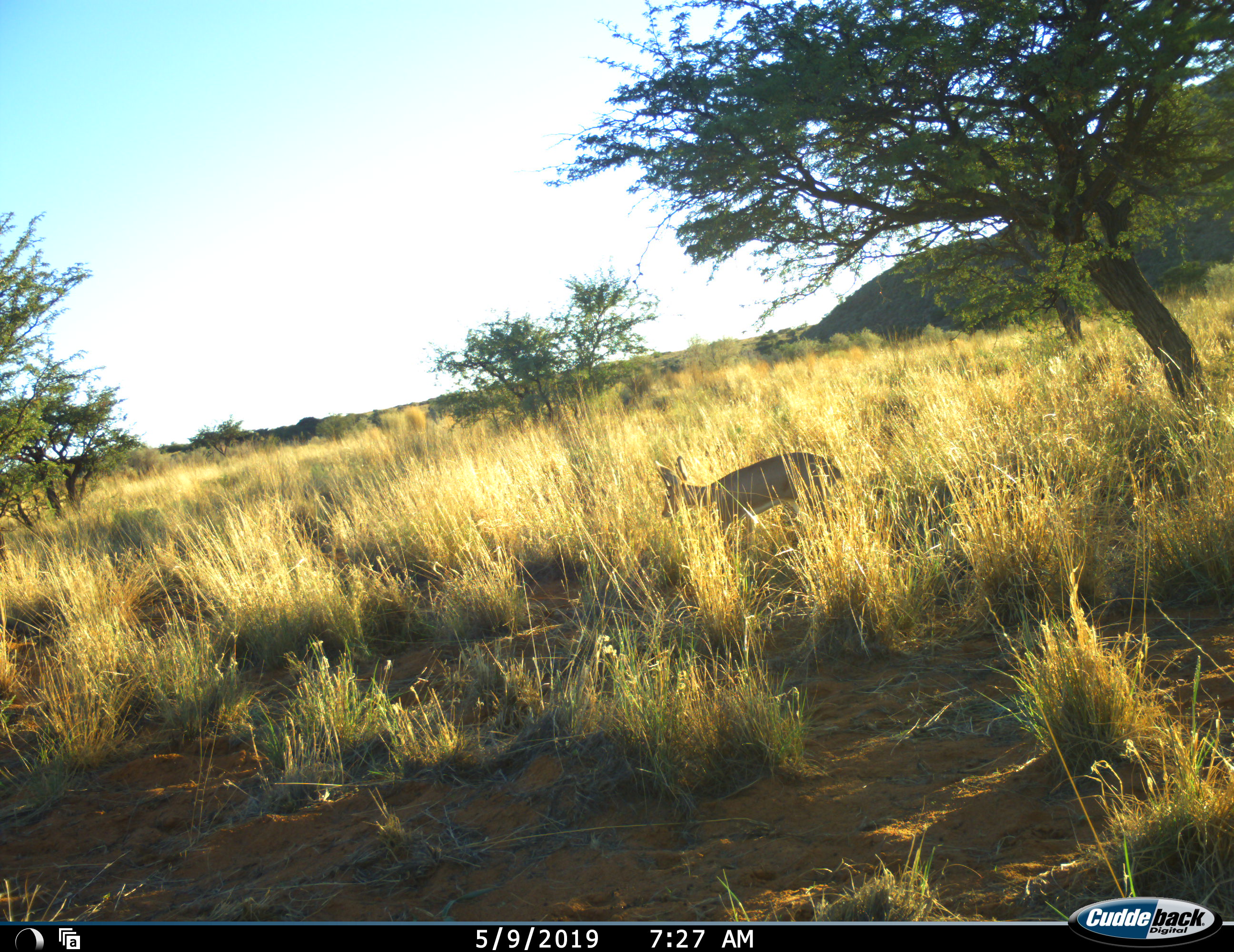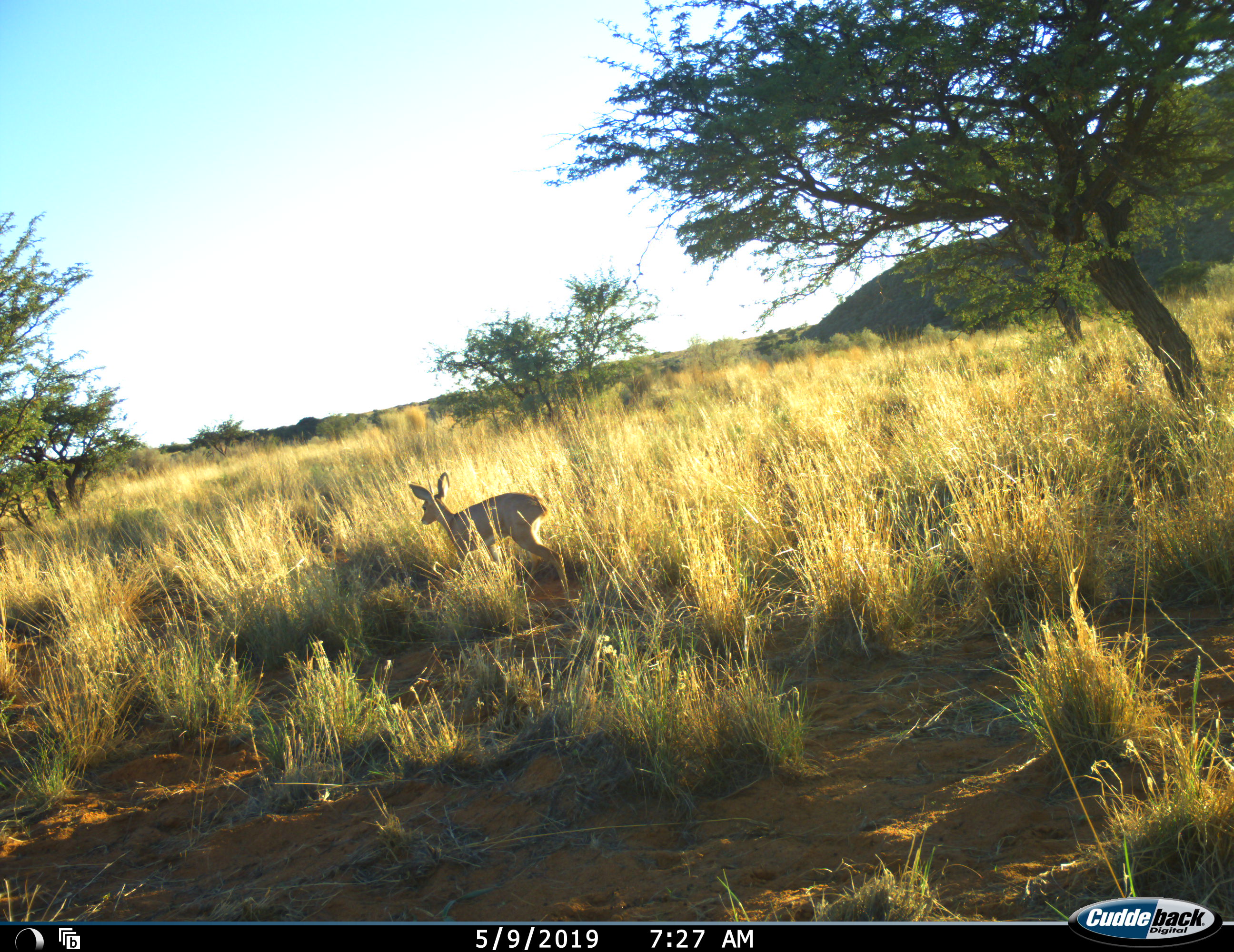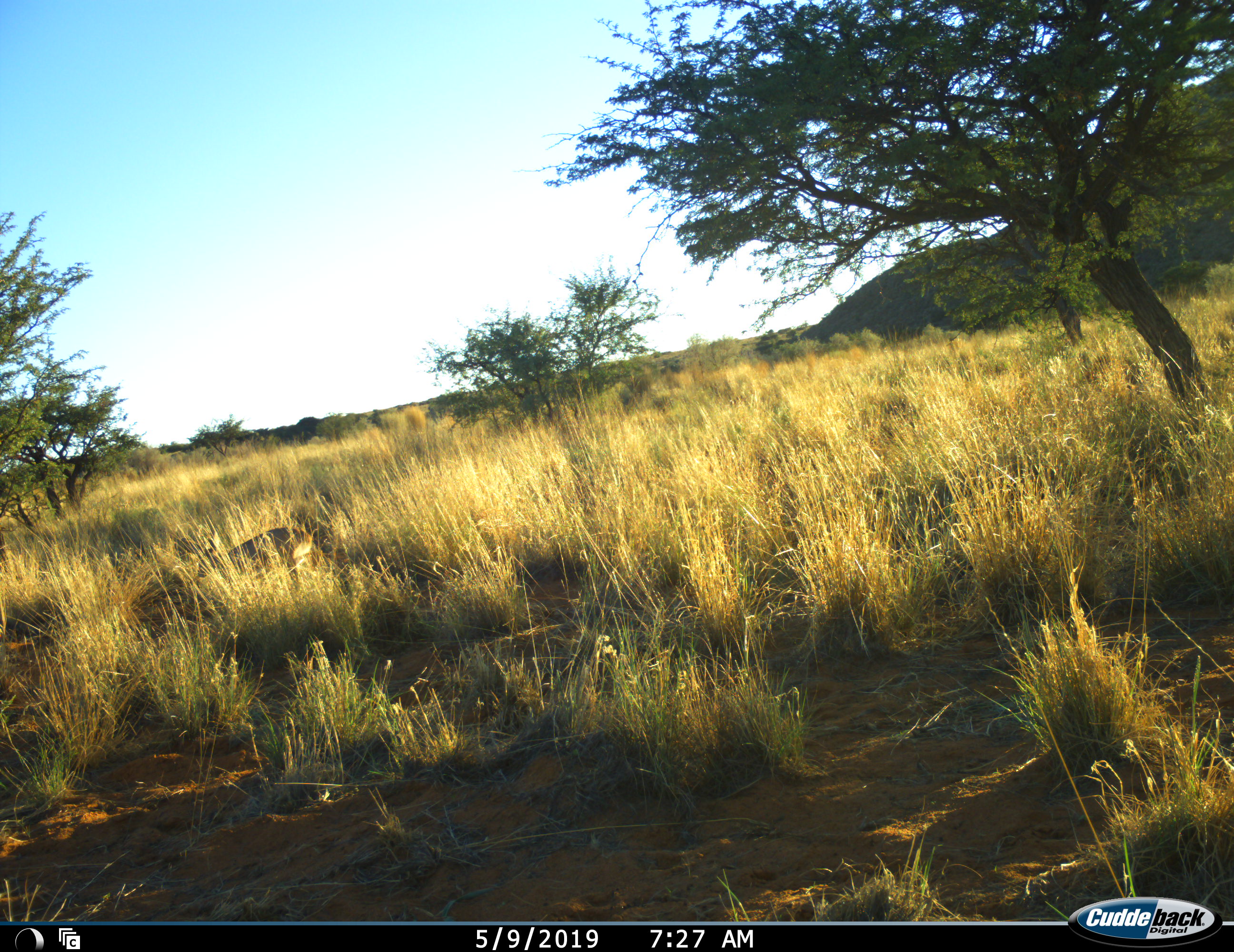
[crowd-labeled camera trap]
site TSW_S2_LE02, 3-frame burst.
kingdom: Animalia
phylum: Chordata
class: Mammalia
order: Artiodactyla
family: Bovidae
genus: Redunca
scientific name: Redunca fulvorufula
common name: mountain reedbuck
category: reedbuckmountain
Reedbuckmountain (mountain reedbuck) (Redunca fulvorufula), count 1. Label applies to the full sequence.